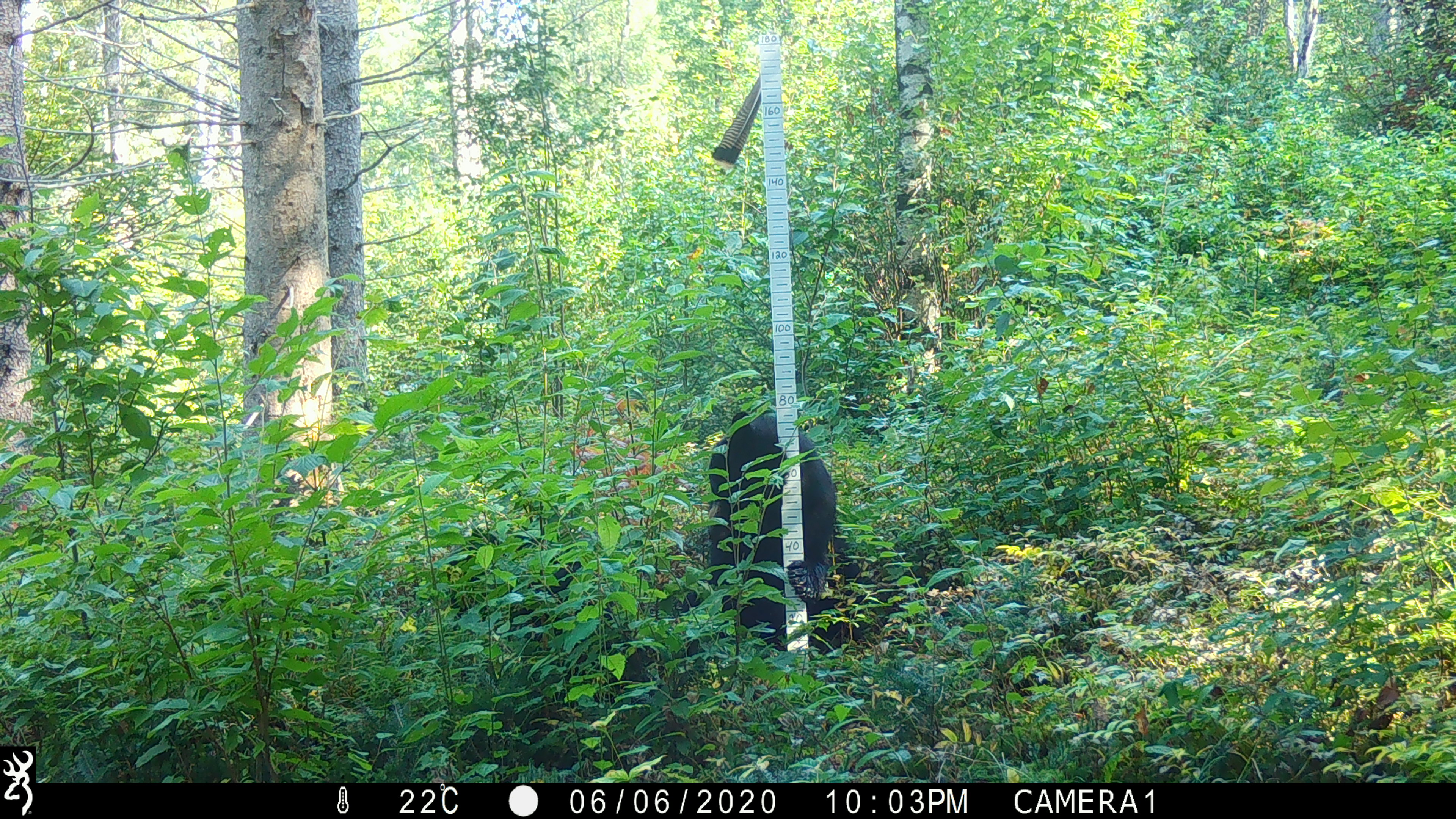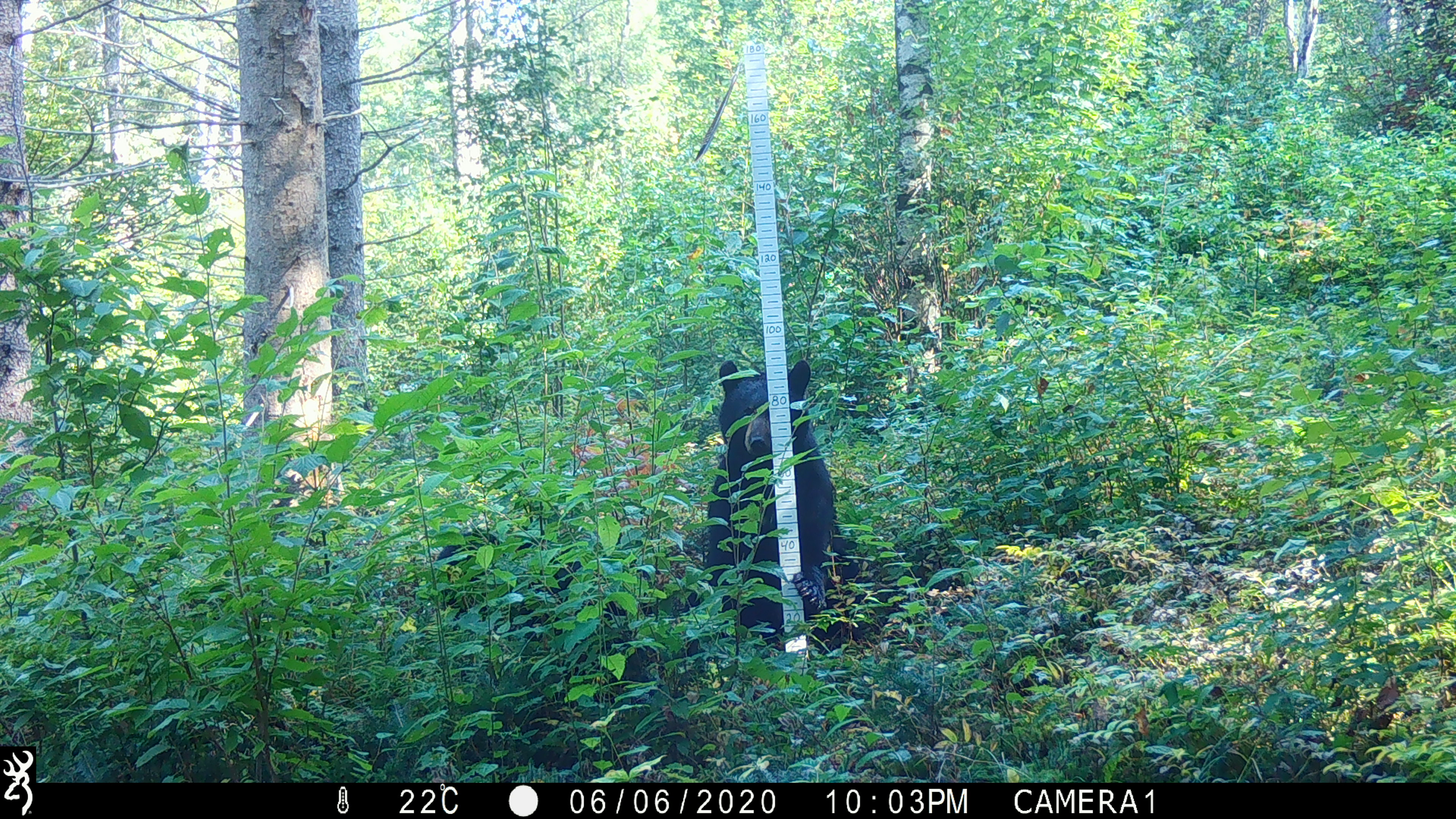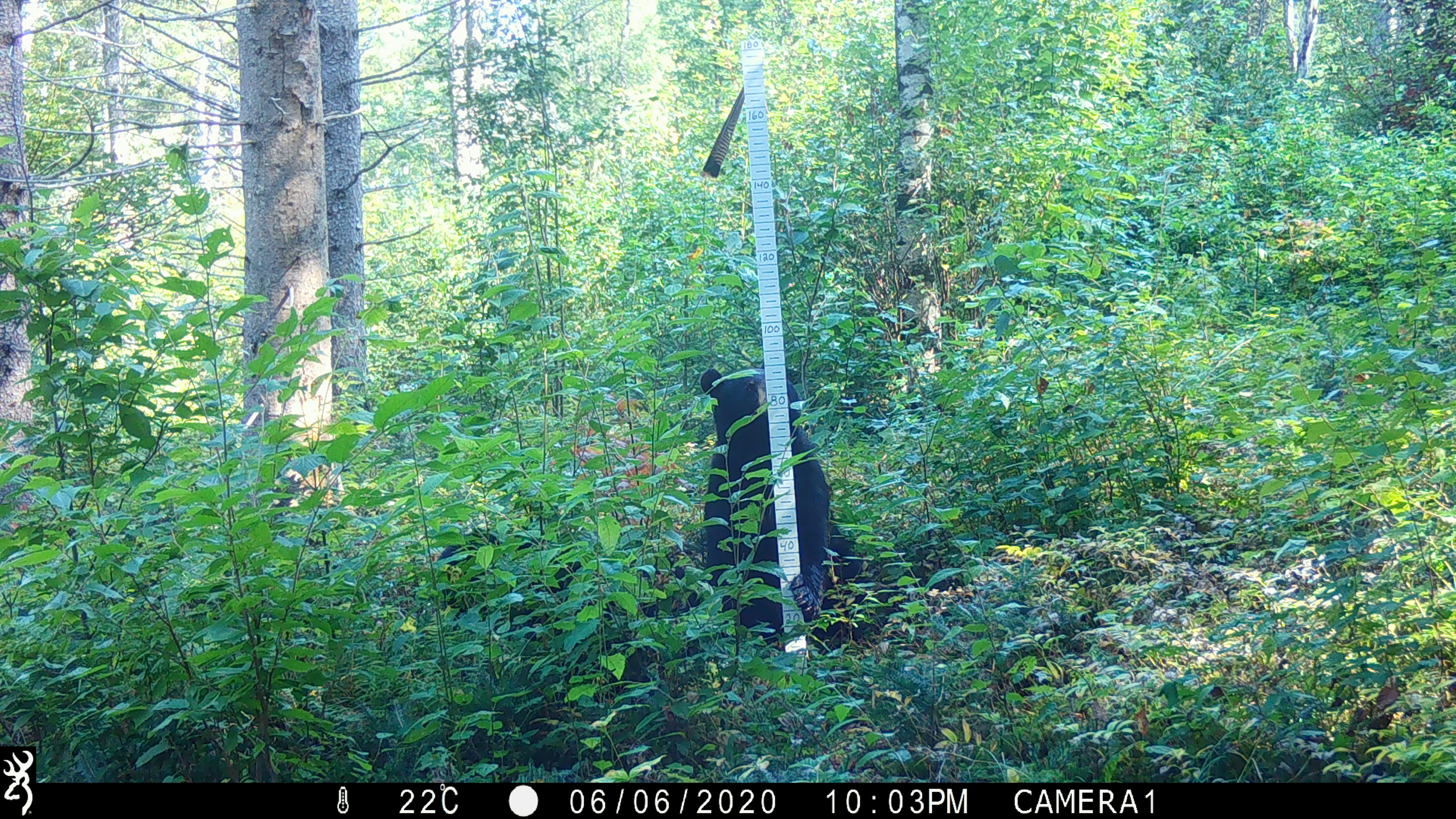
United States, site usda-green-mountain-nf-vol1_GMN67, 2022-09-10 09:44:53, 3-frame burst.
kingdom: Animalia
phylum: Chordata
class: Mammalia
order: Carnivora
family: Ursidae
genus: Ursus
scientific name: Ursus americanus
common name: black bear